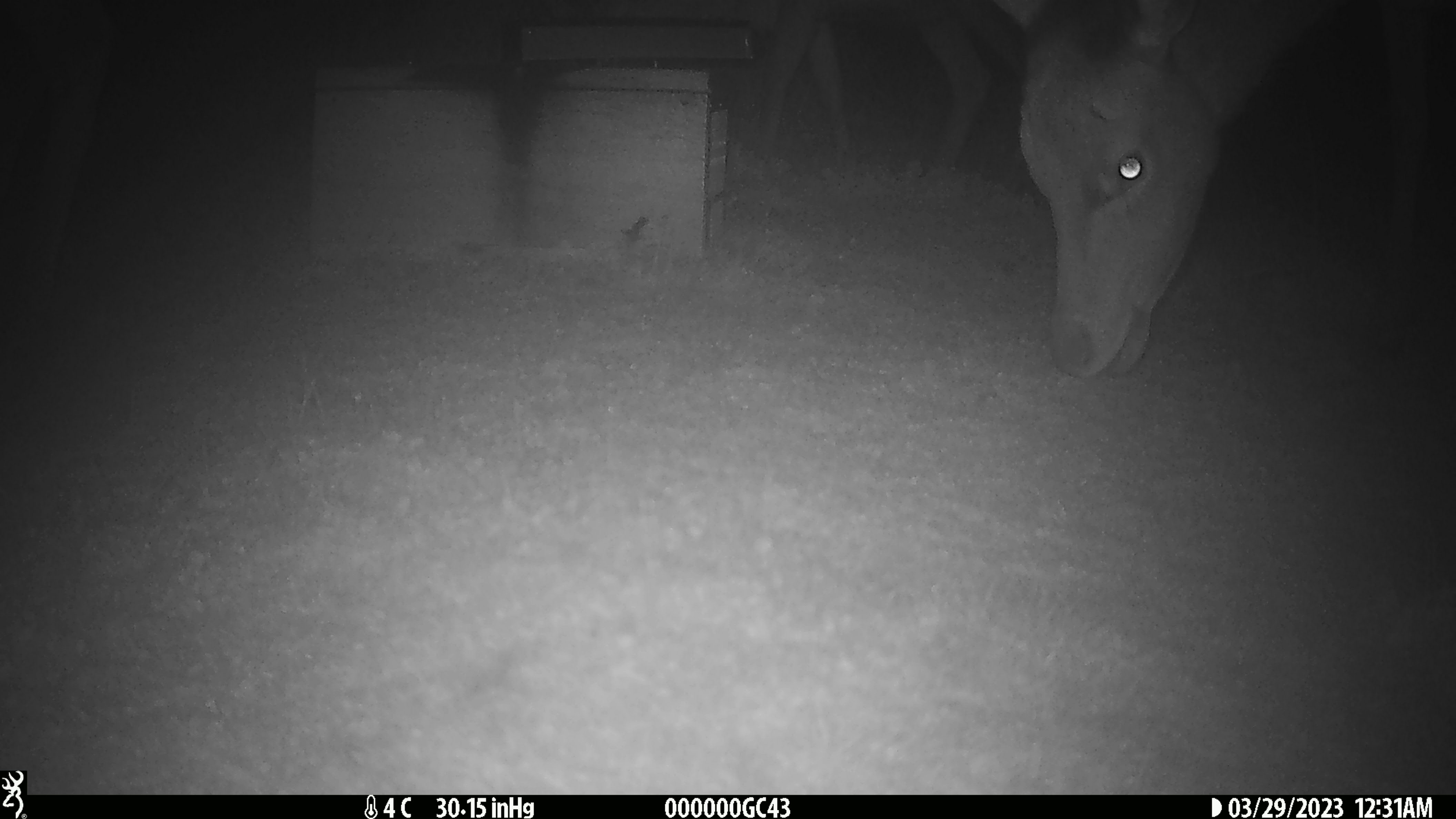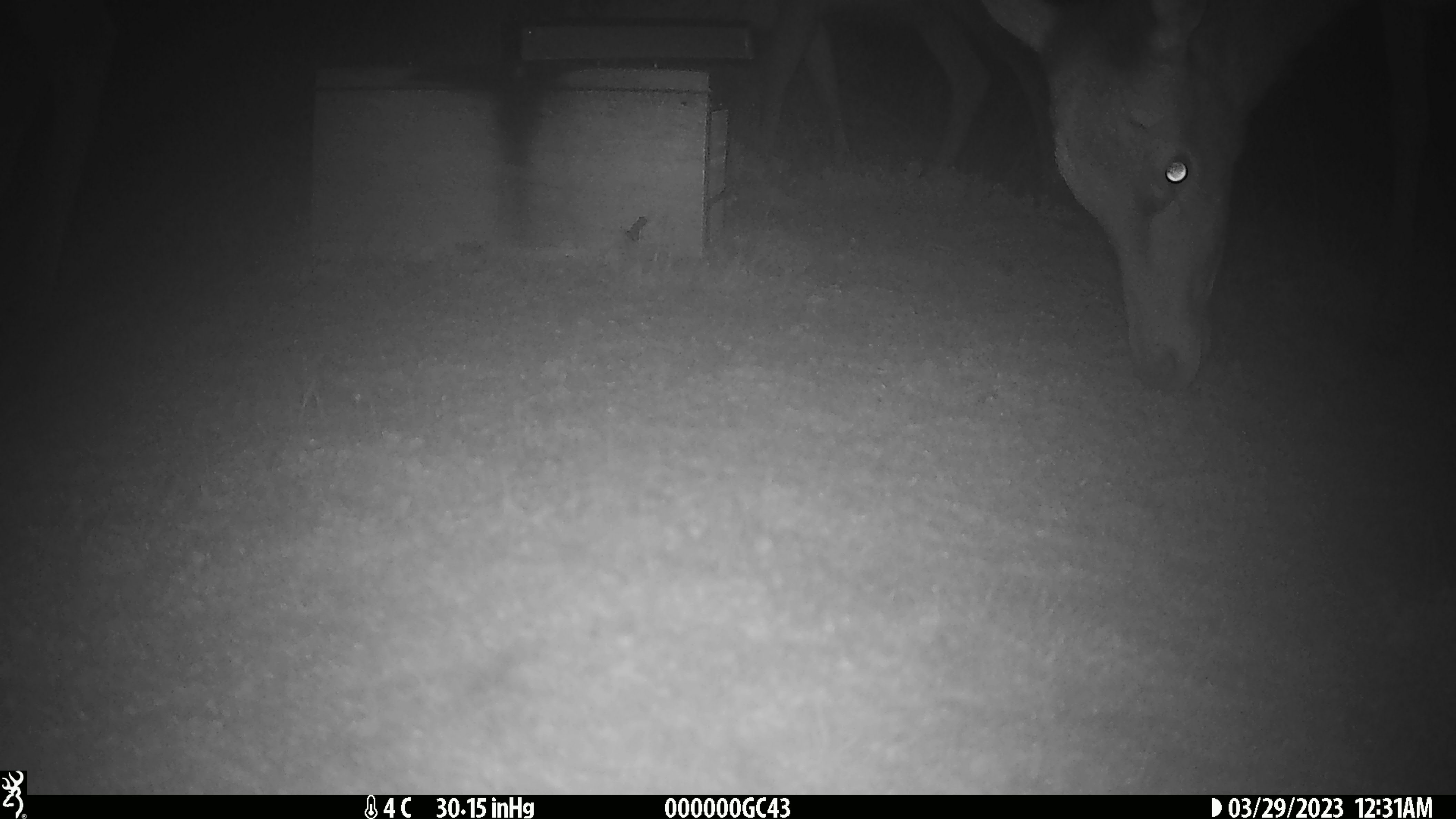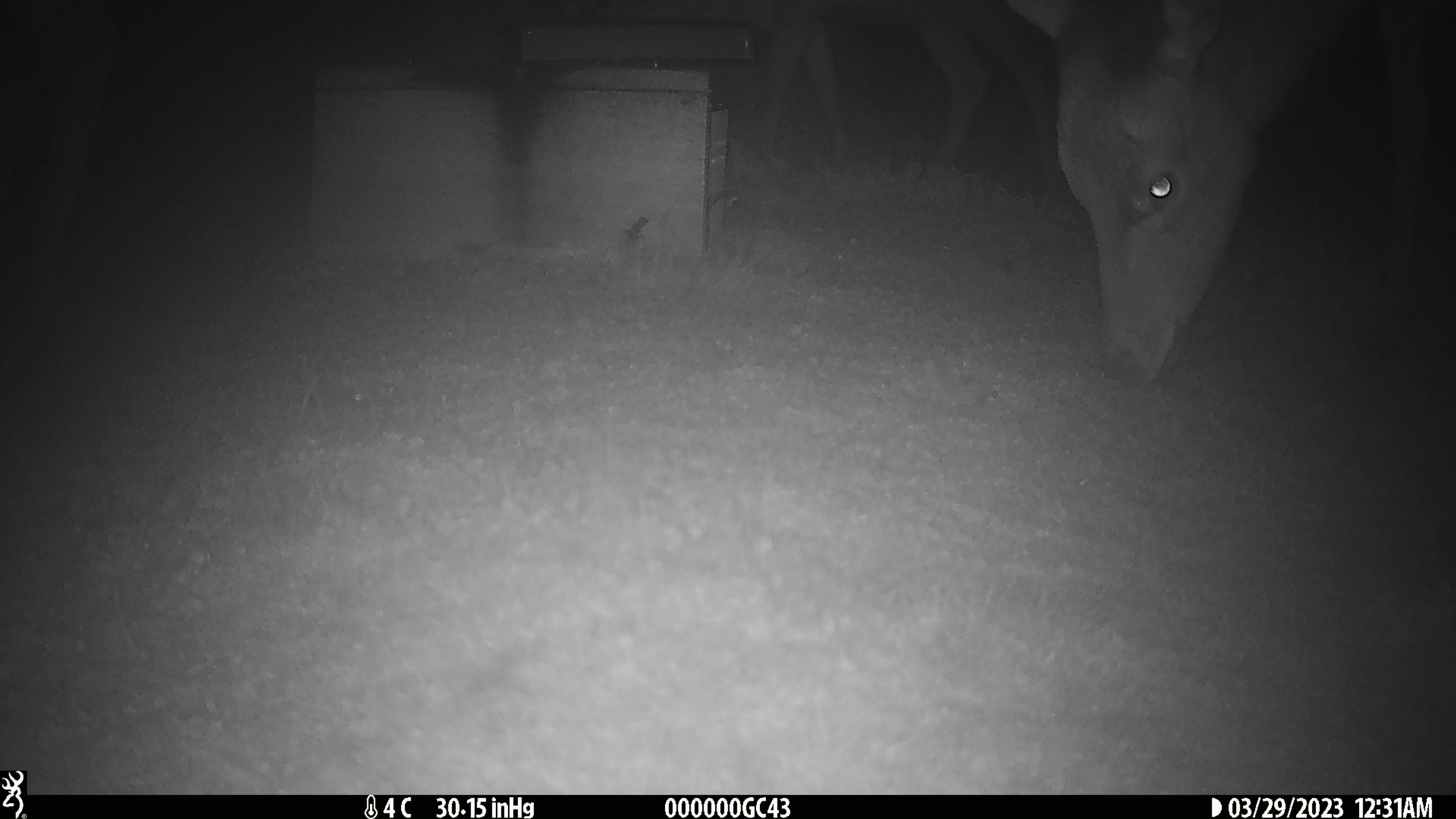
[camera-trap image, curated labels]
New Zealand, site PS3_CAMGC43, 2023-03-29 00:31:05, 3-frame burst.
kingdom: Animalia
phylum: Chordata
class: Mammalia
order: Artiodactyla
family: Cervidae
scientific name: Cervidae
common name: deer